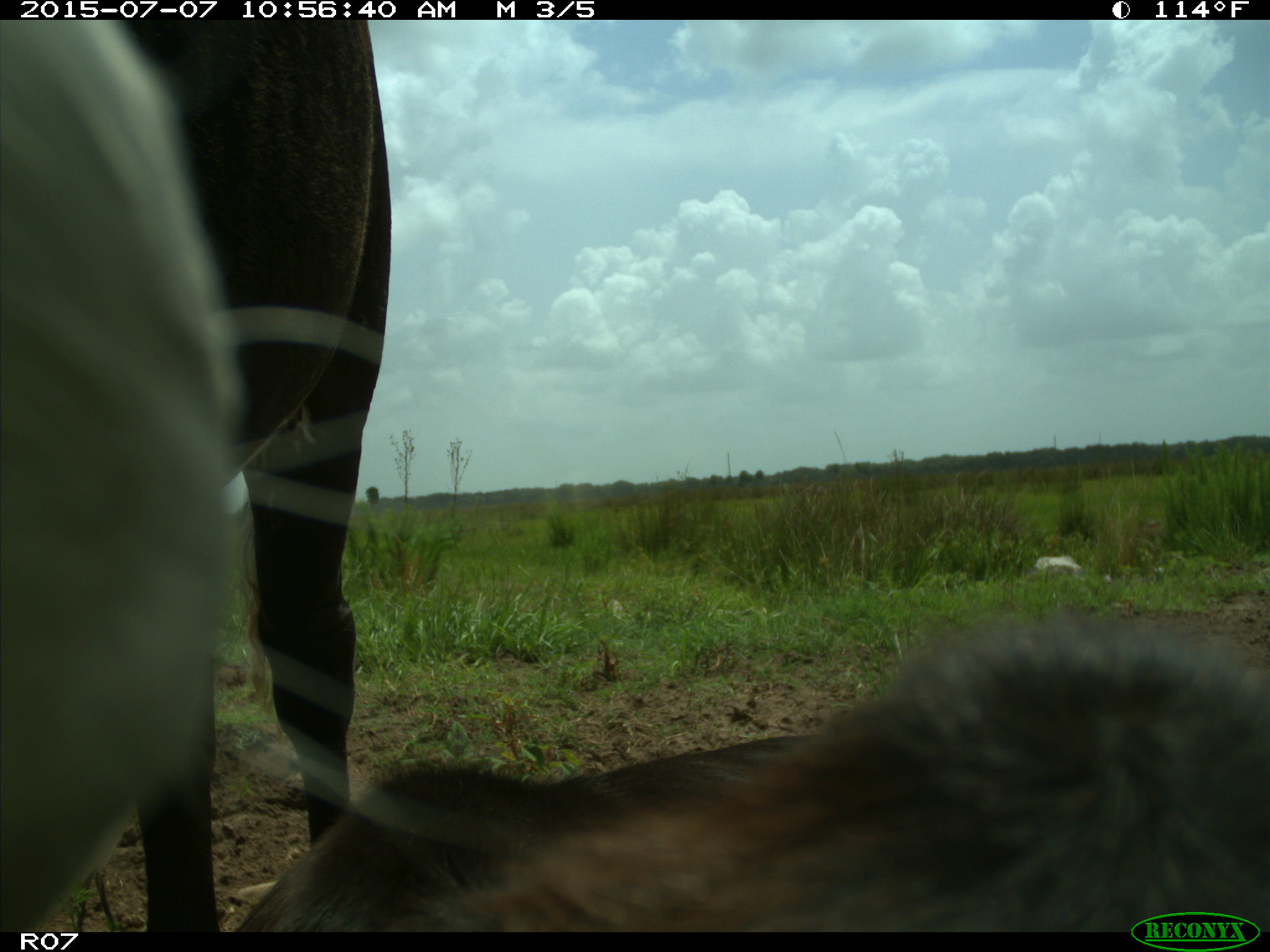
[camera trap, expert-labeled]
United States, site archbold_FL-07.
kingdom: Animalia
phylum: Chordata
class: Mammalia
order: Artiodactyla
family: Bovidae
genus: Bos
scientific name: Bos taurus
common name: domestic cow